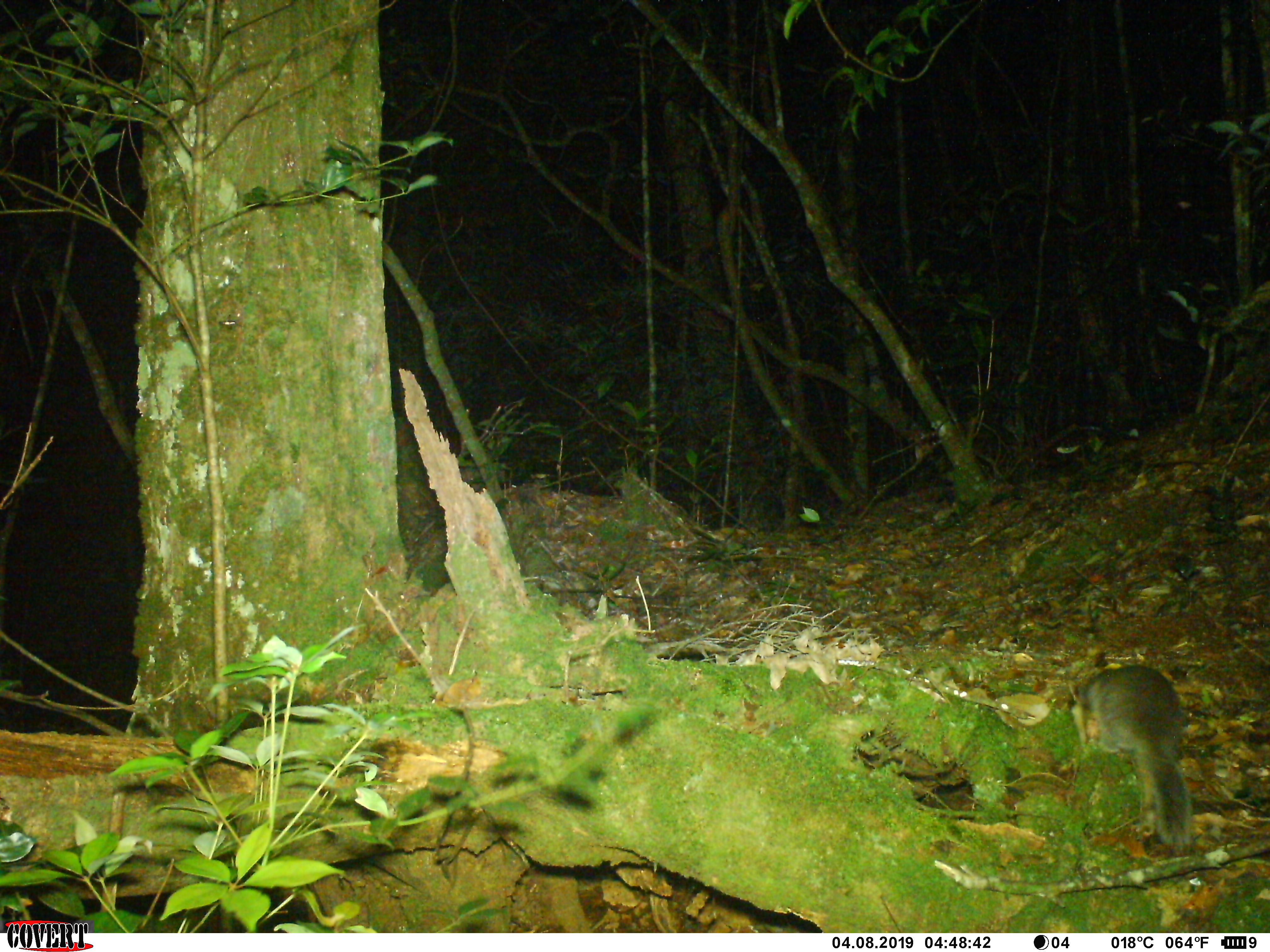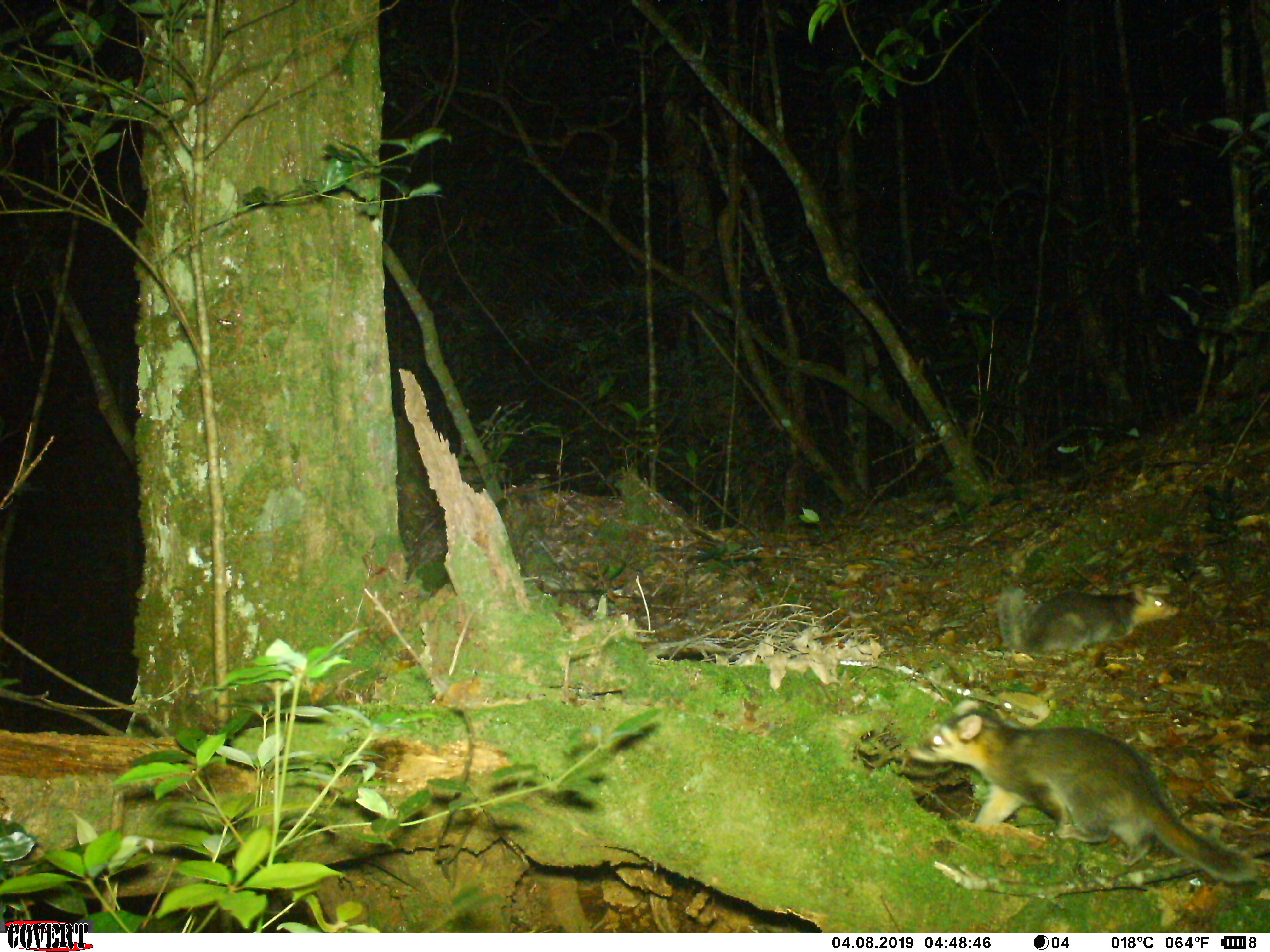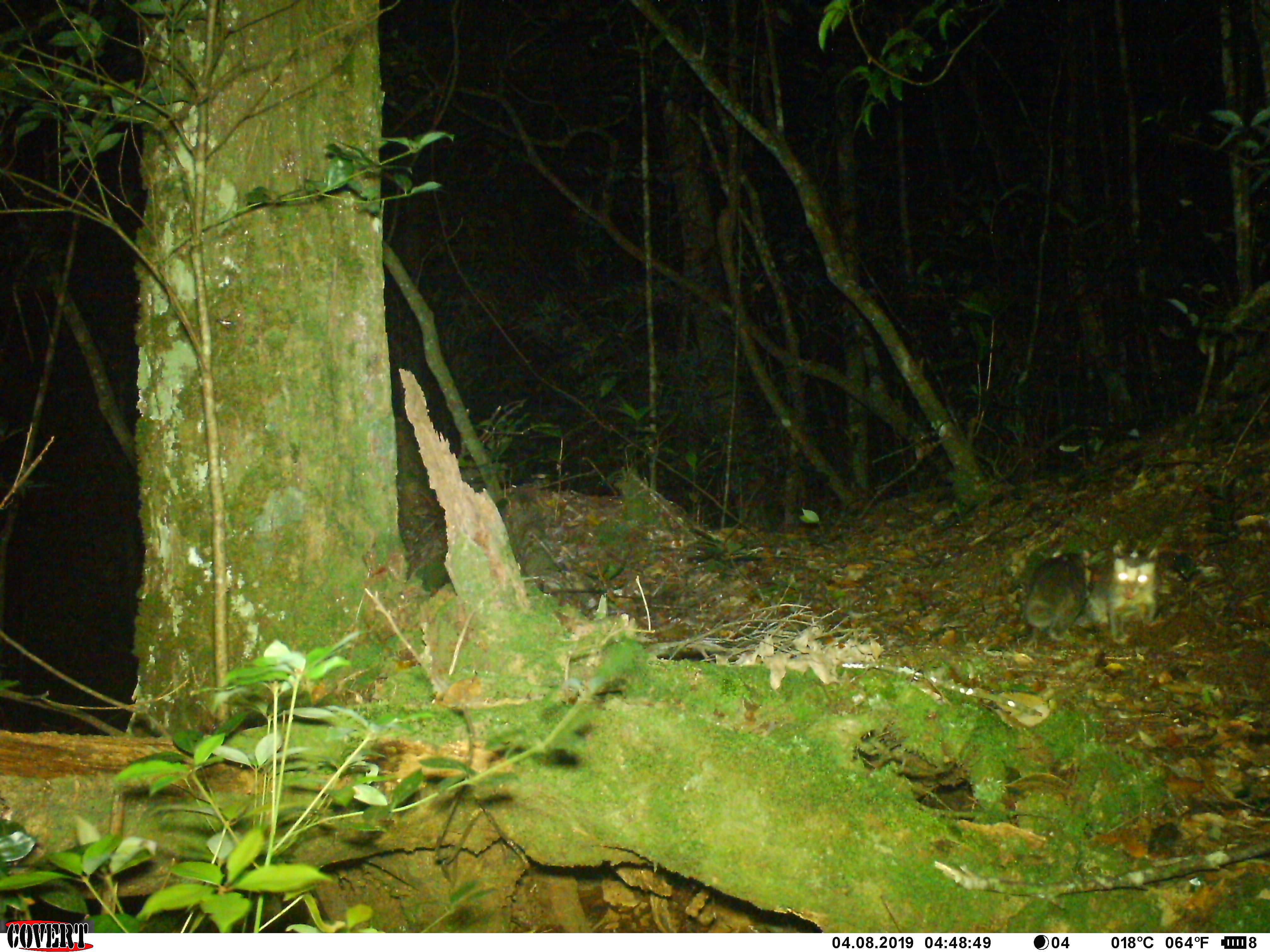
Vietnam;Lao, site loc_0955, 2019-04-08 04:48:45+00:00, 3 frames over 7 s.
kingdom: Animalia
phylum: Chordata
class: Mammalia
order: Carnivora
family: Mustelidae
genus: Melogale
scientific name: Melogale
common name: ferret badger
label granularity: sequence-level